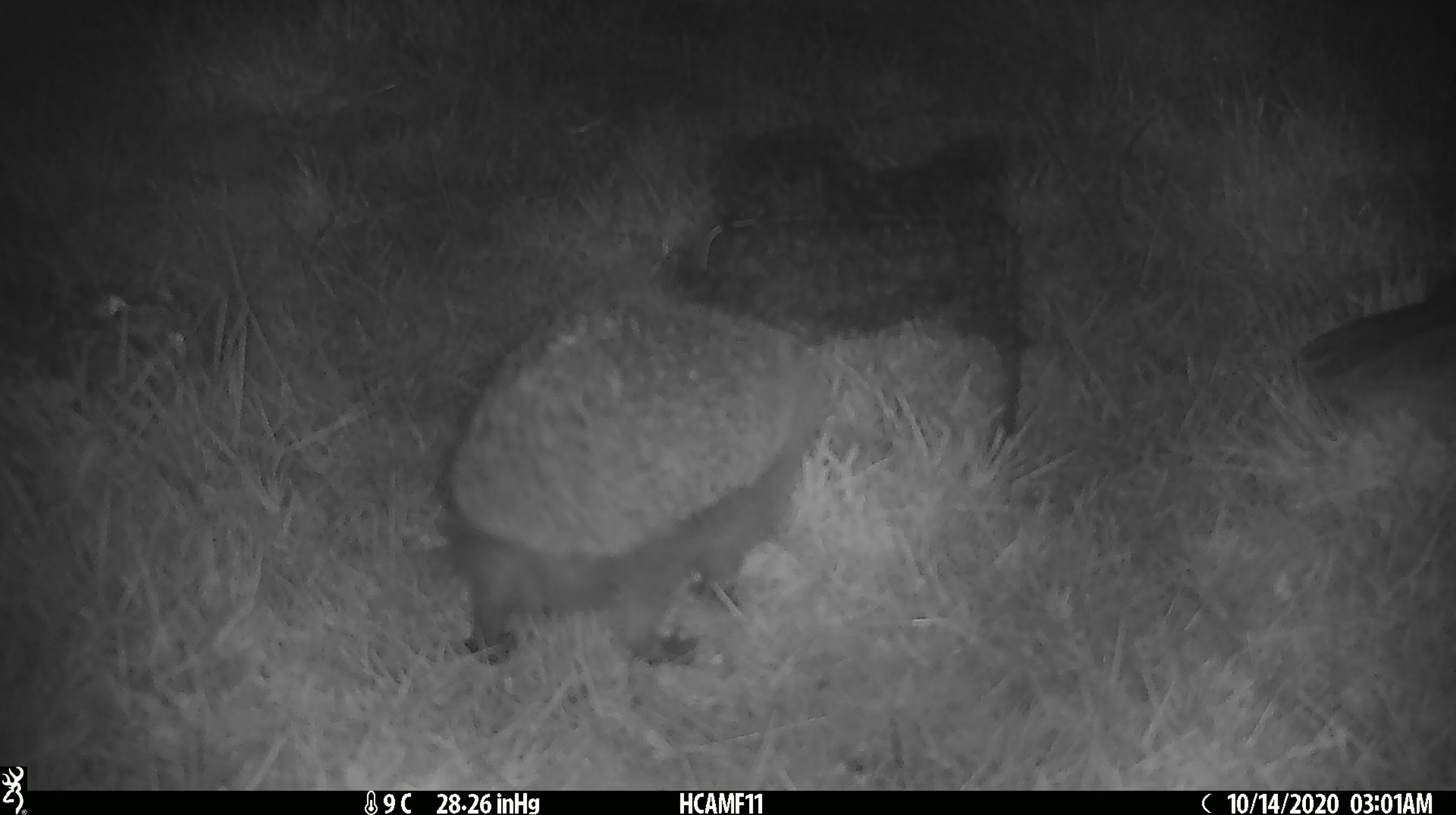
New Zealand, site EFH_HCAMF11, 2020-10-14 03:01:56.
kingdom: Animalia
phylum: Chordata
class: Mammalia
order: Eulipotyphla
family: Erinaceidae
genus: Erinaceus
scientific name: Erinaceus europaeus europaeus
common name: european hedgehog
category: hedgehog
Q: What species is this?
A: Hedgehog (european hedgehog) (Erinaceus europaeus europaeus).